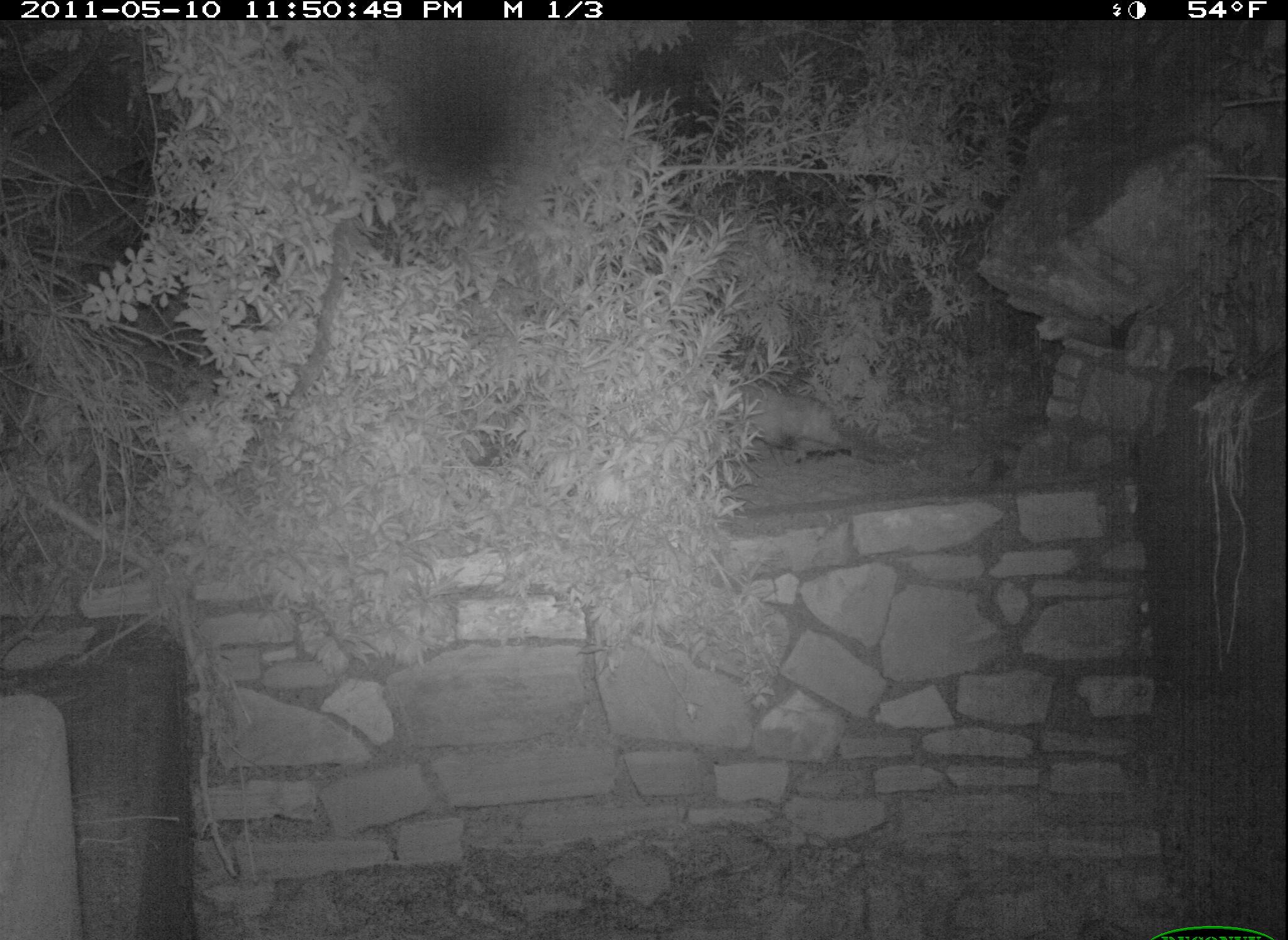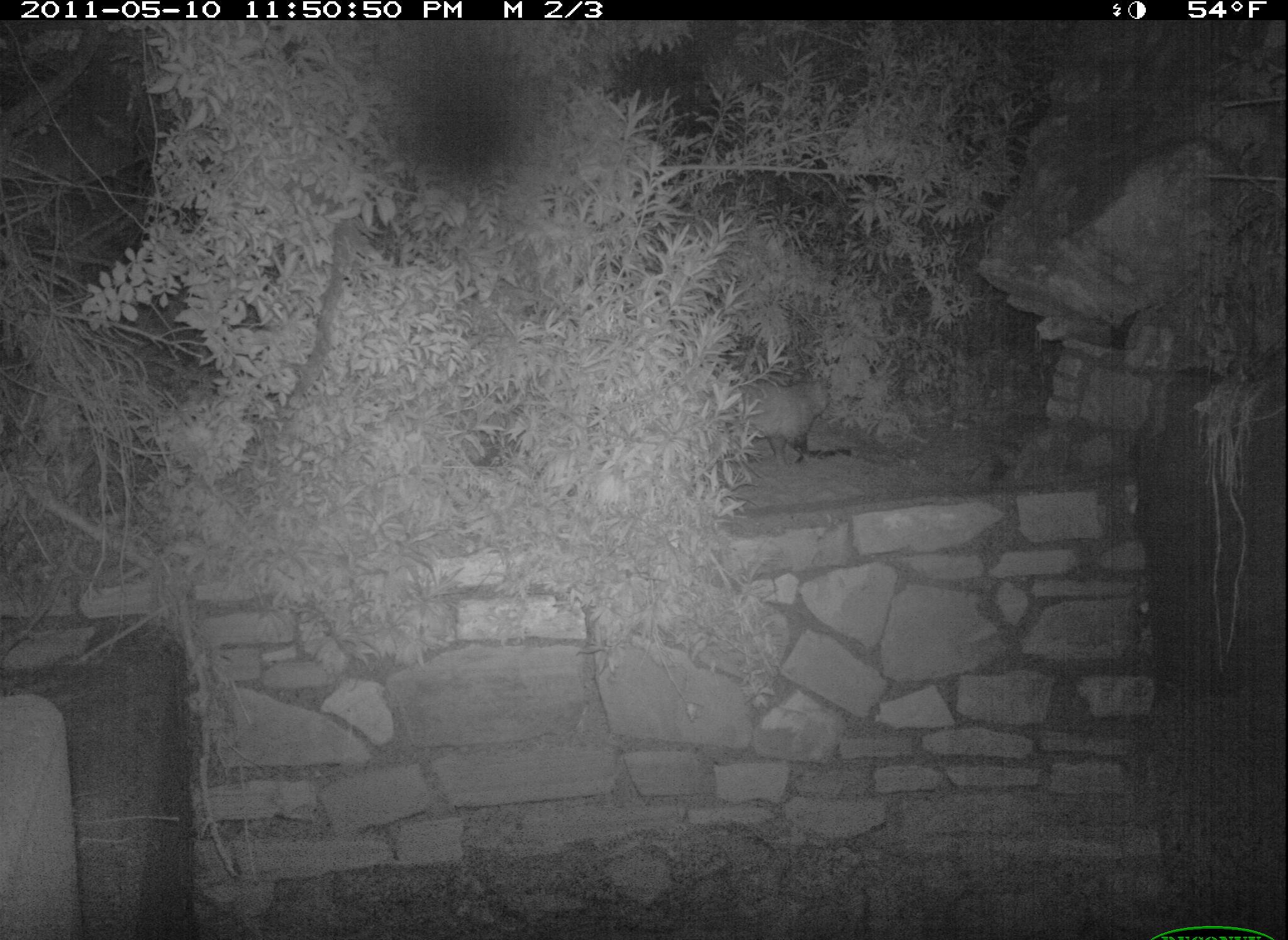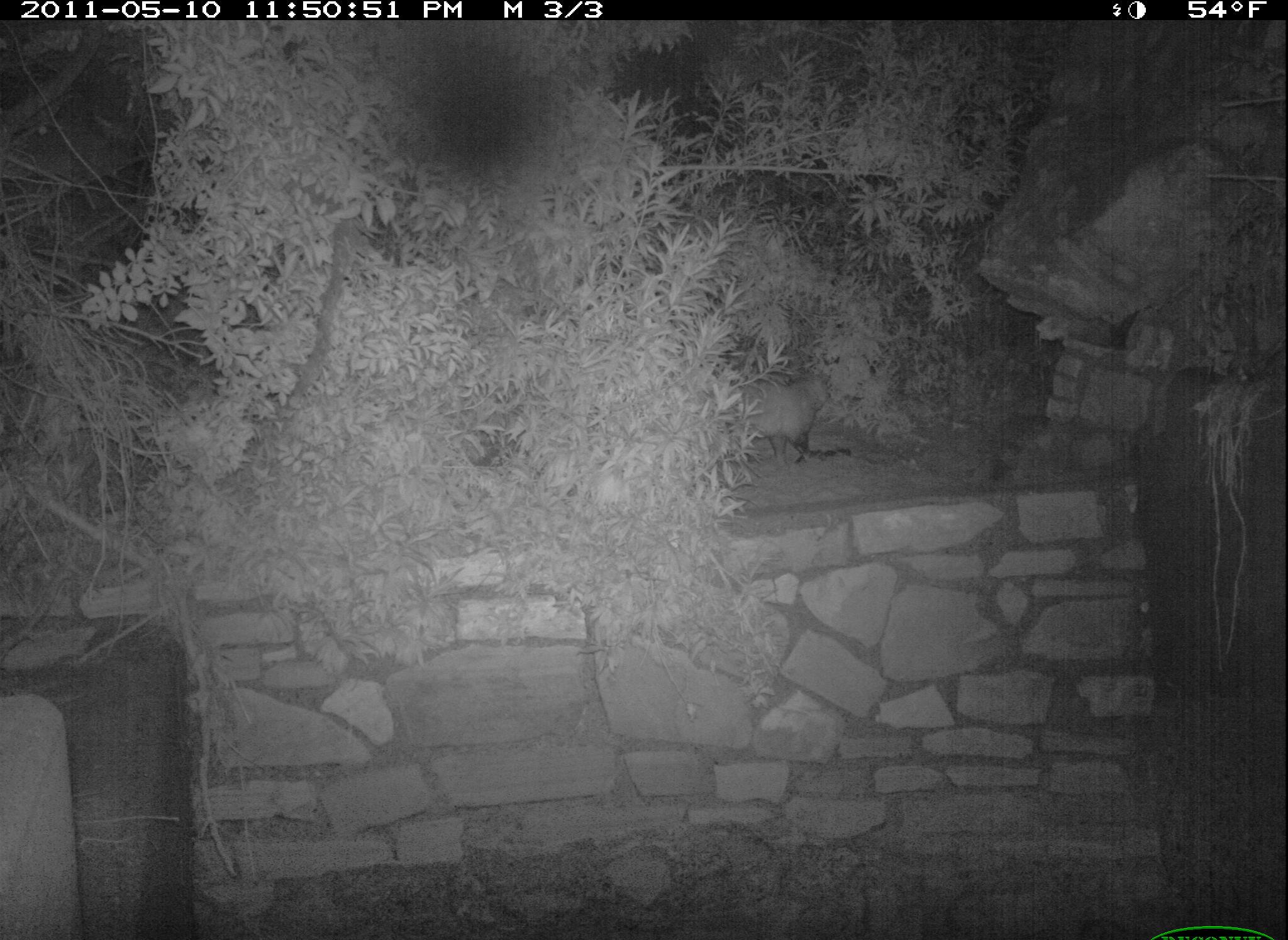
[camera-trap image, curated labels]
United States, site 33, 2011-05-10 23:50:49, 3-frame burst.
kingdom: Animalia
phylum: Chordata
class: Mammalia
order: Didelphimorphia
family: Didelphidae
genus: Didelphis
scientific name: Didelphis virginiana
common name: virginia opossum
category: opossum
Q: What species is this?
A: Opossum (virginia opossum) (Didelphis virginiana).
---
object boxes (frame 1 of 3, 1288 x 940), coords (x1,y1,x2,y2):
opossum: (707,369,869,470)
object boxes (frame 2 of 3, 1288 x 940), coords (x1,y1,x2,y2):
opossum: (660,362,884,456)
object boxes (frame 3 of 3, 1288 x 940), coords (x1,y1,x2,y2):
opossum: (707,354,858,462)